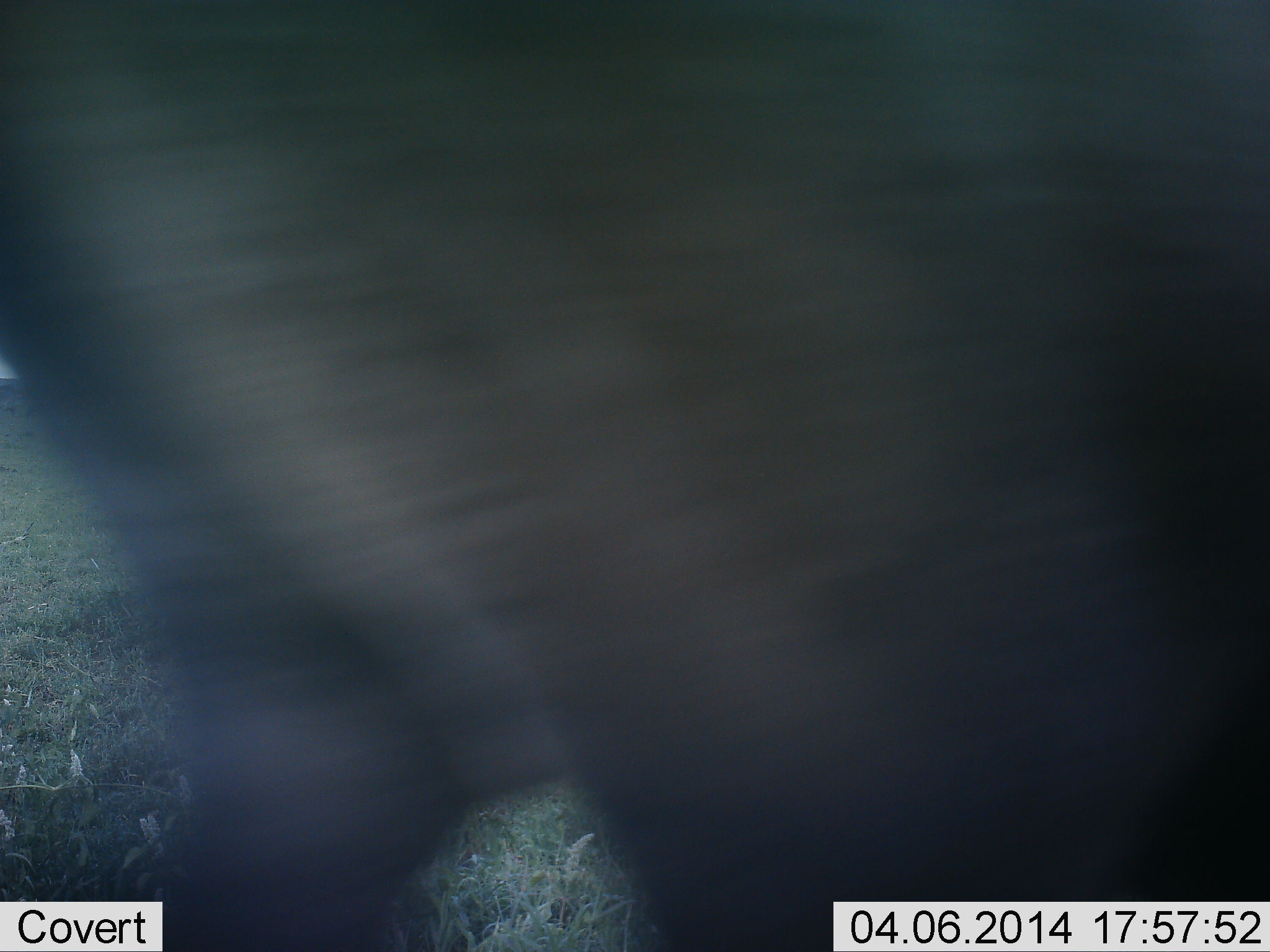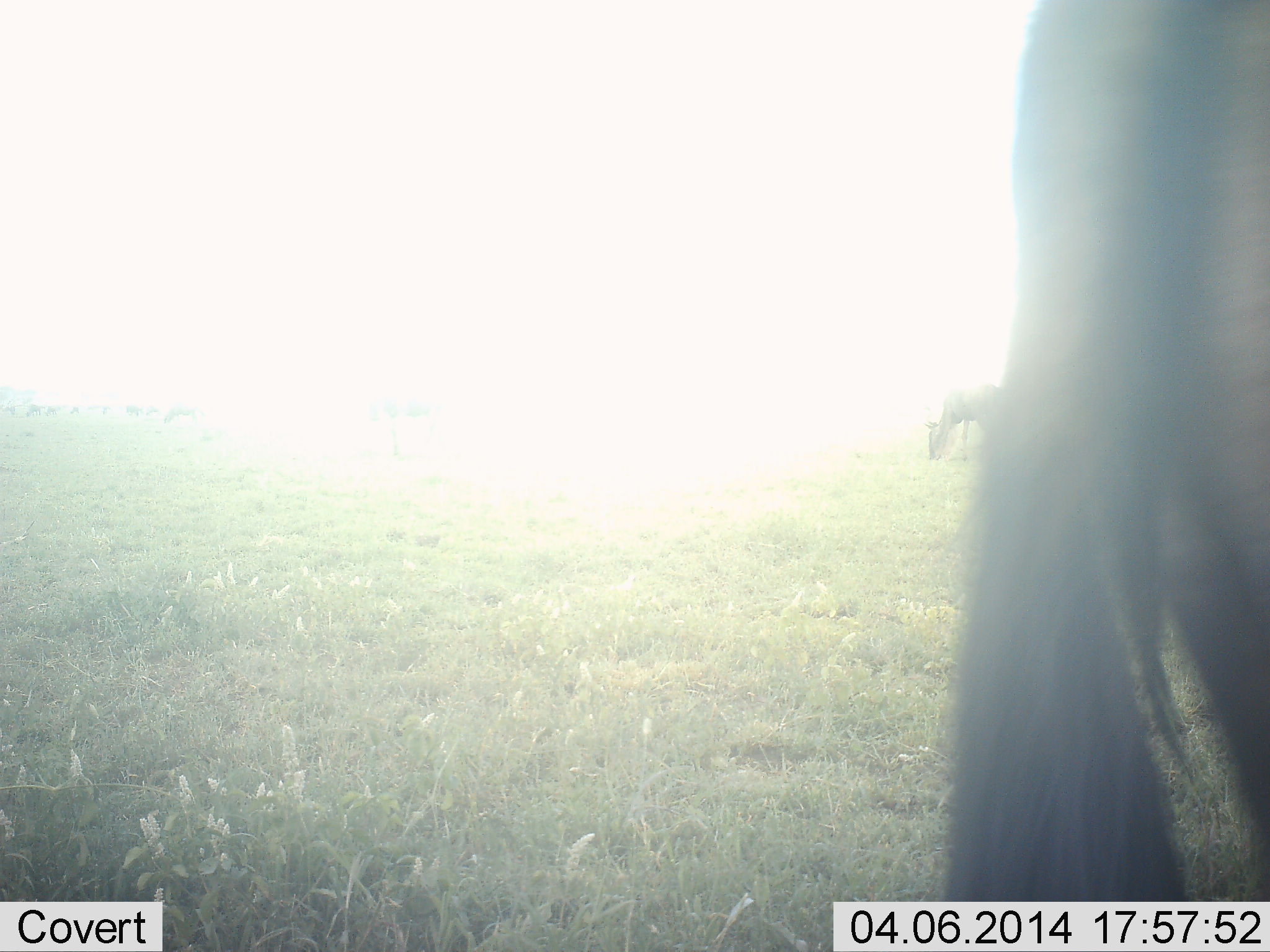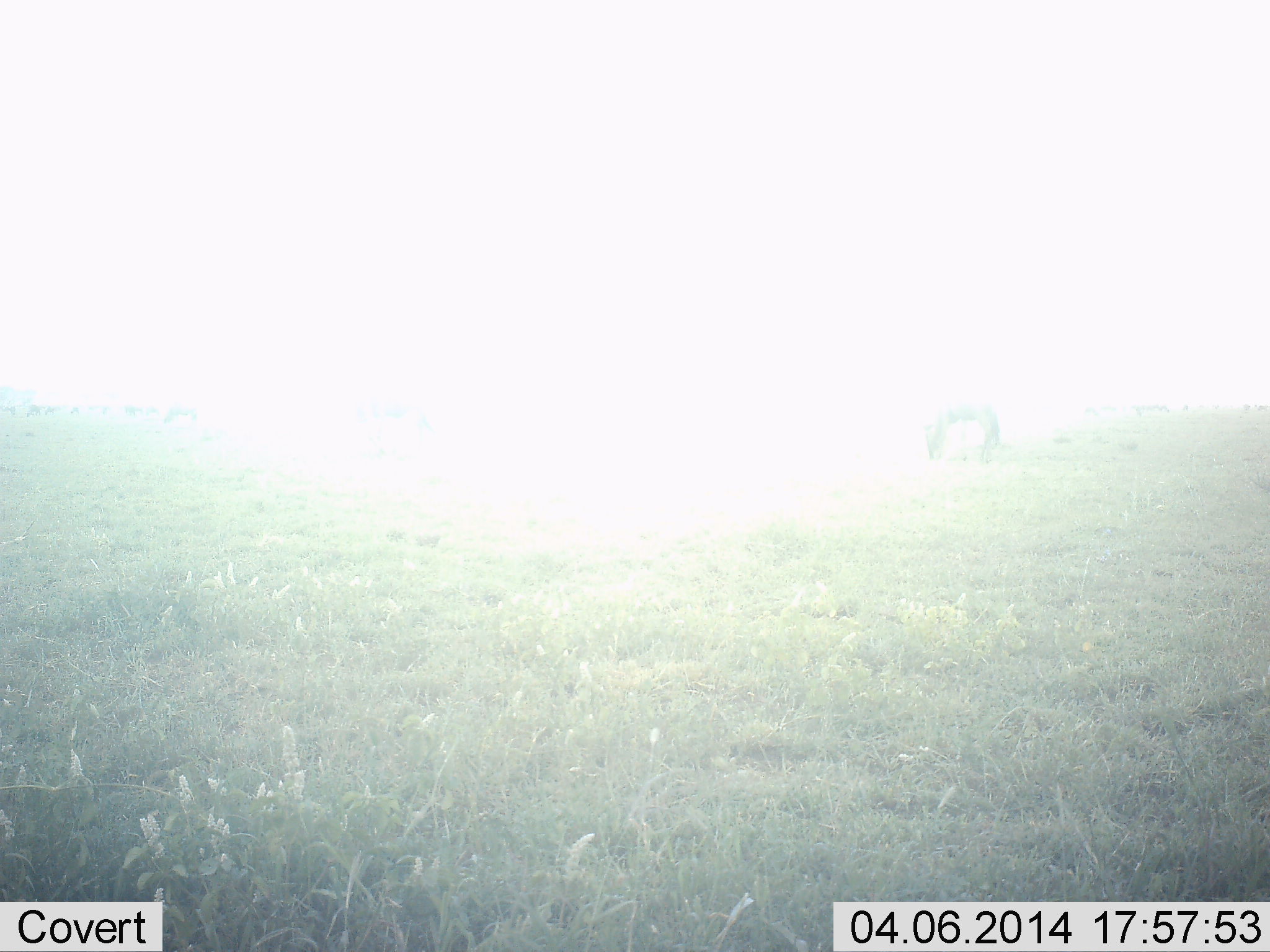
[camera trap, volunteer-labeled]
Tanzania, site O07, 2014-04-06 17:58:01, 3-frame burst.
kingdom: Animalia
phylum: Chordata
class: Mammalia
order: Artiodactyla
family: Bovidae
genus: Connochaetes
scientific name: Connochaetes taurinus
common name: blue wildebeest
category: wildebeest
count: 2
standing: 30%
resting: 0%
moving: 80%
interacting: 0%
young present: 0%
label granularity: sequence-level